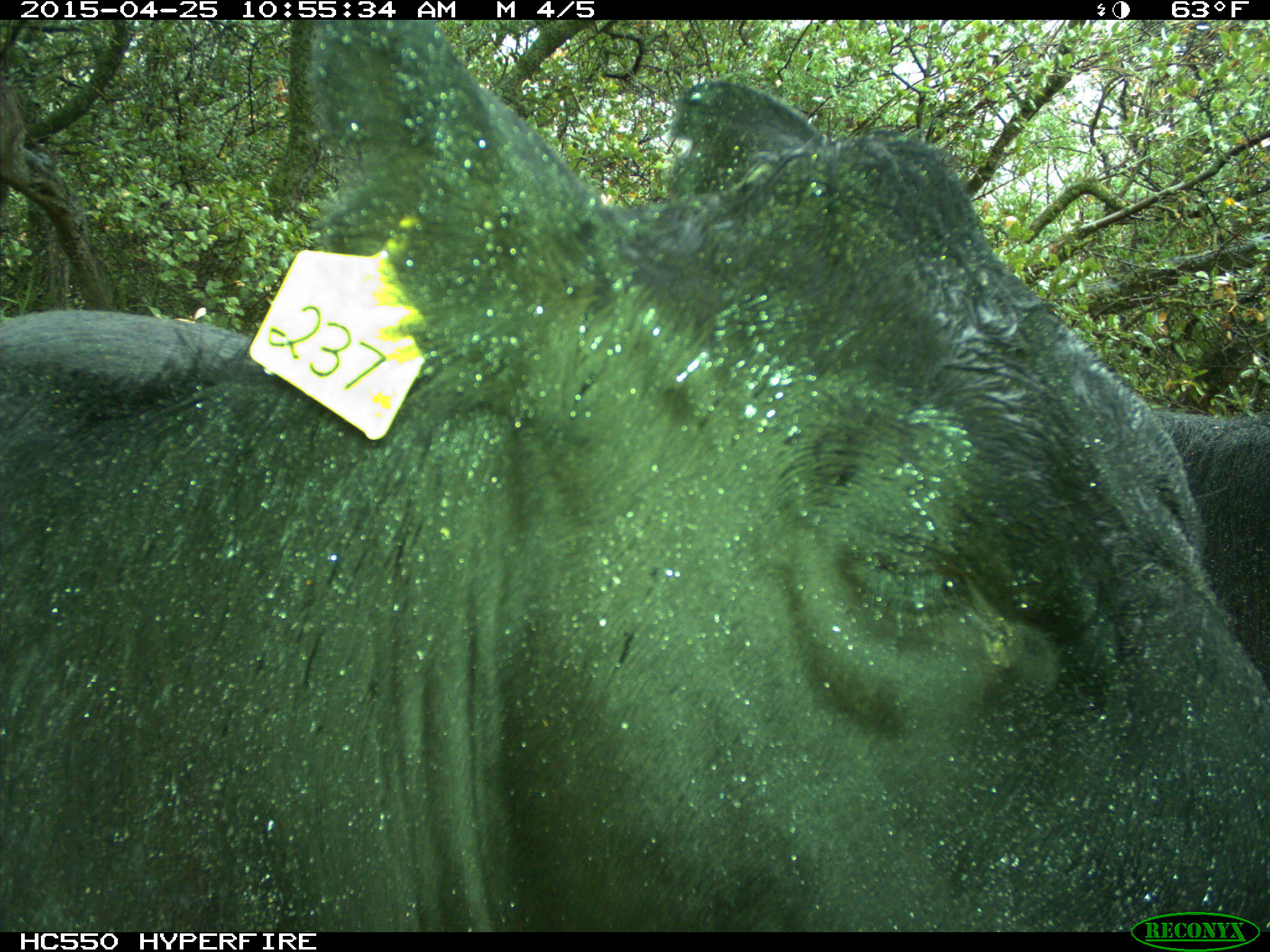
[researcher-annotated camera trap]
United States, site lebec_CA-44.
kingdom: Animalia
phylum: Chordata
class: Mammalia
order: Artiodactyla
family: Suidae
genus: Sus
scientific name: Sus scrofa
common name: wild boar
Sus scrofa (wild boar).